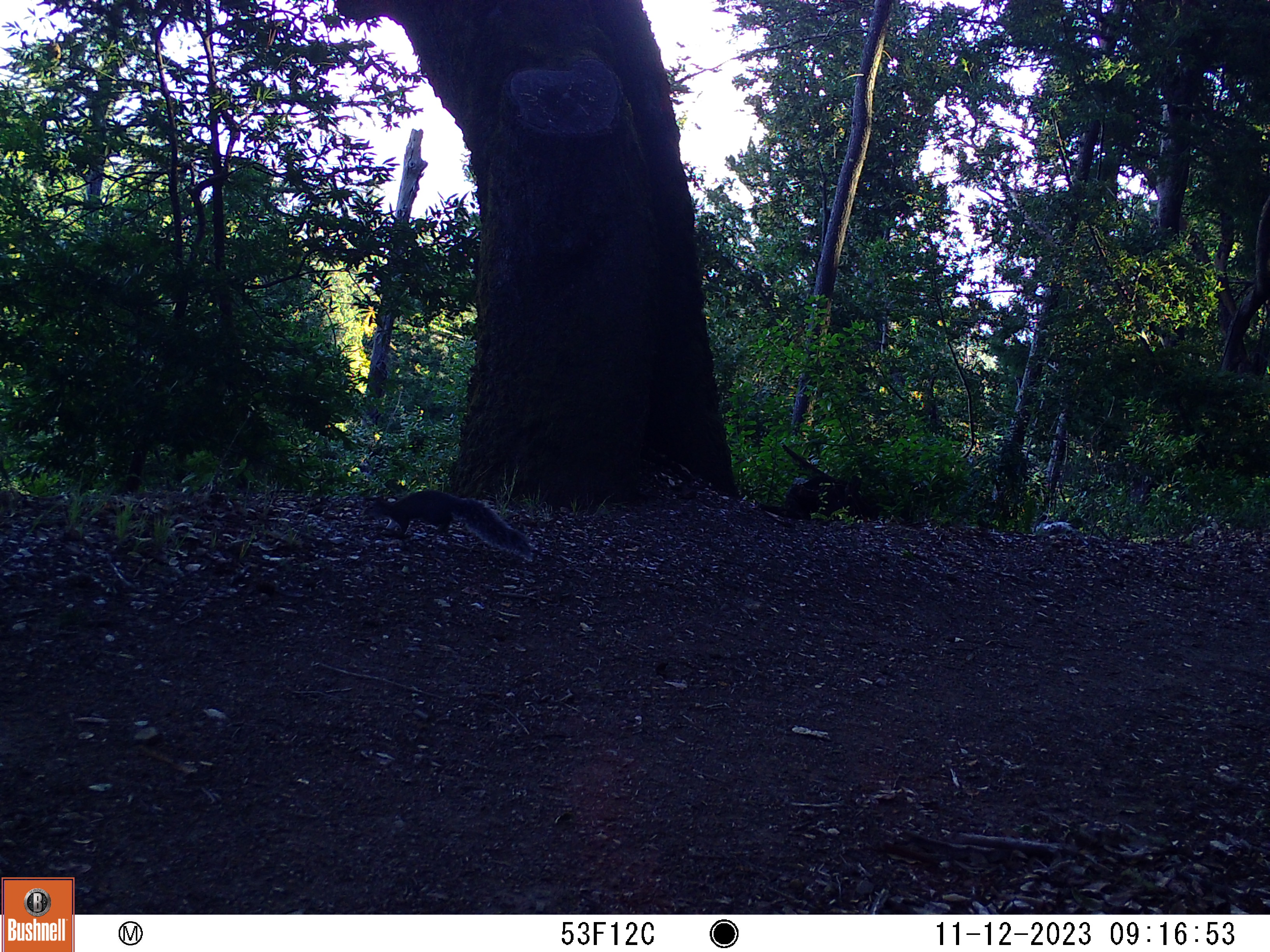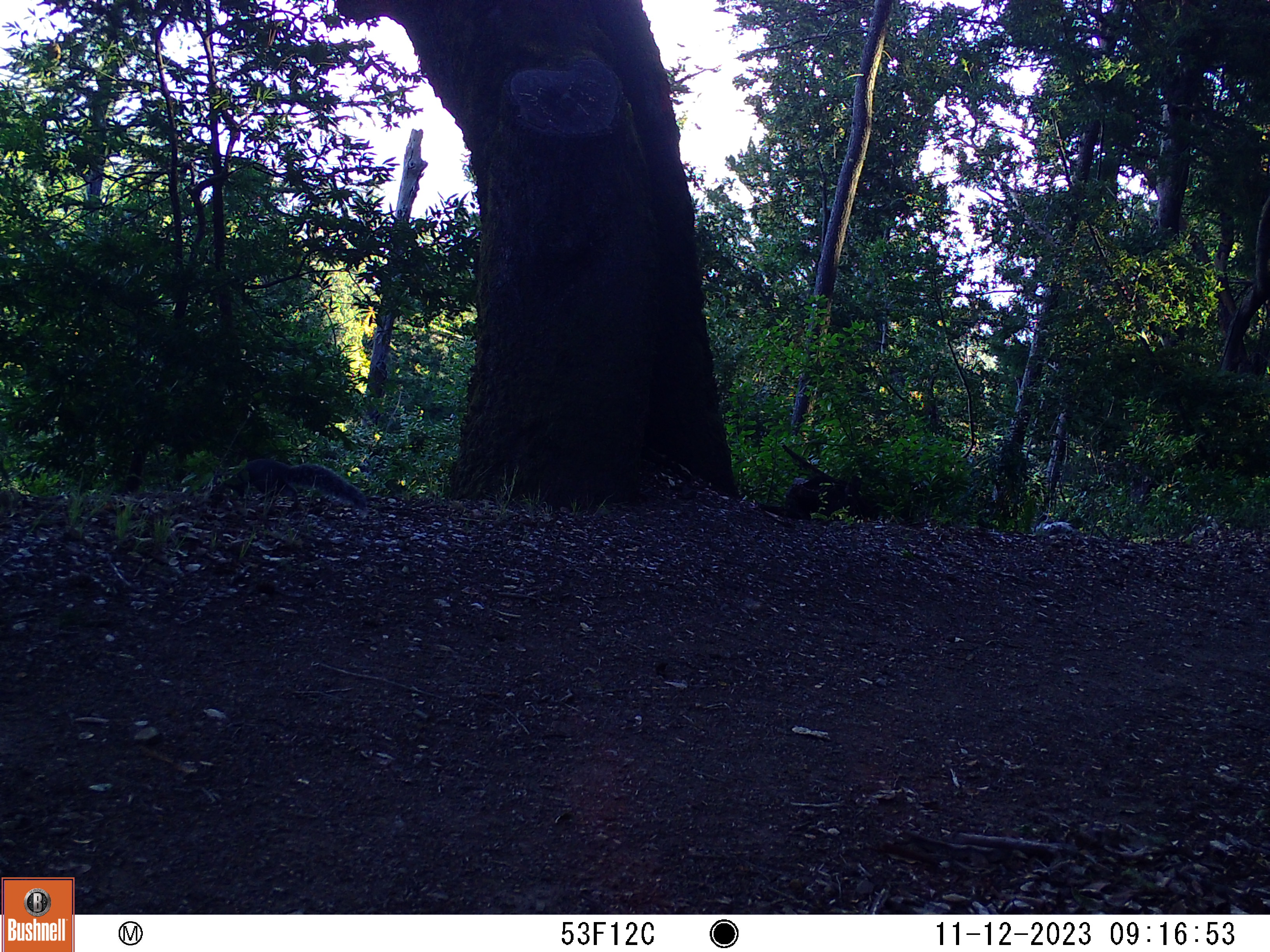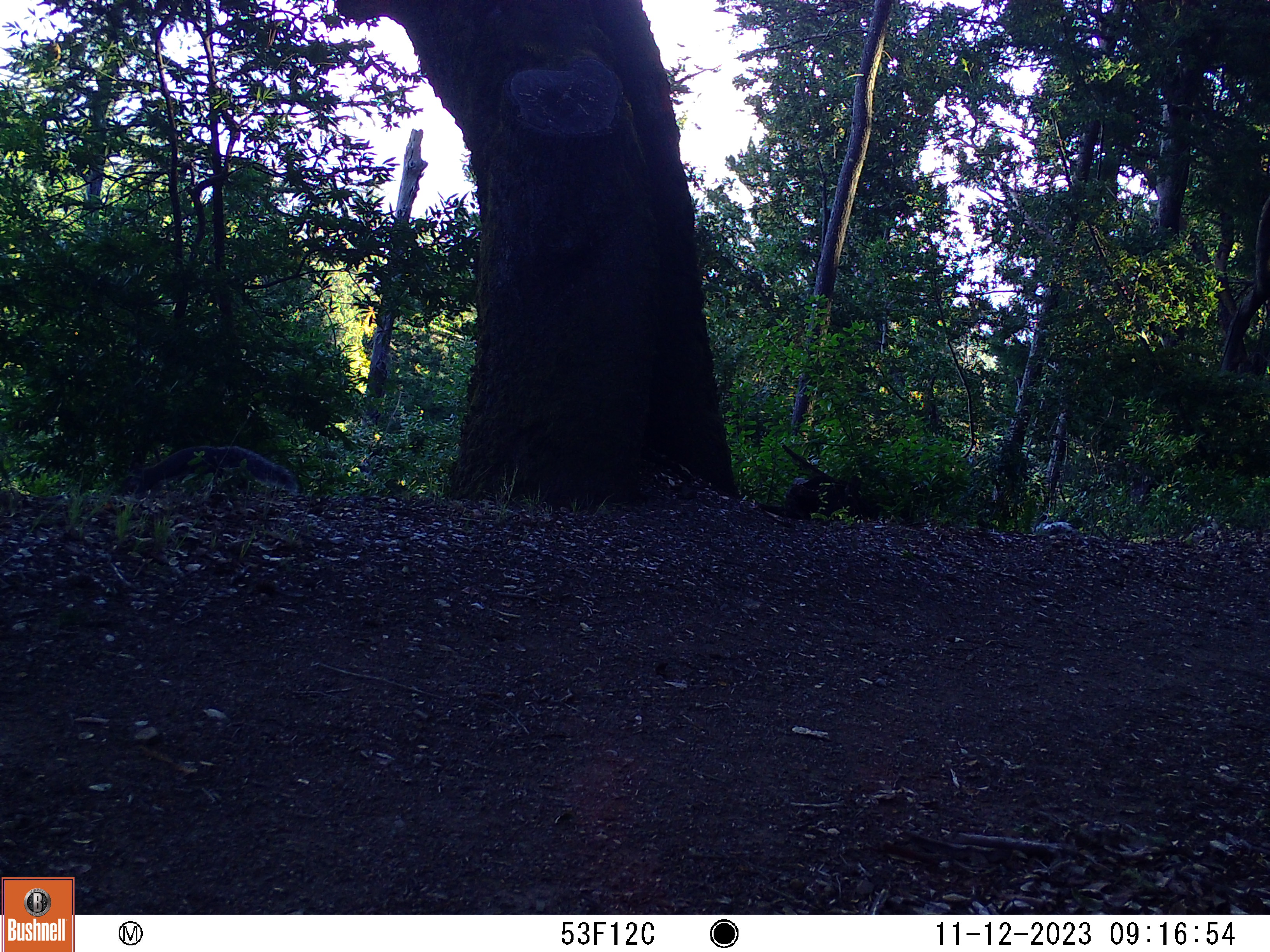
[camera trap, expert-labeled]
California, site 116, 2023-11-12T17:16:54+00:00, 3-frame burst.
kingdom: Animalia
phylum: Chordata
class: Mammalia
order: Rodentia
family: Sciuridae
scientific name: Sciuridae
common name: squirrel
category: unknown squirrel